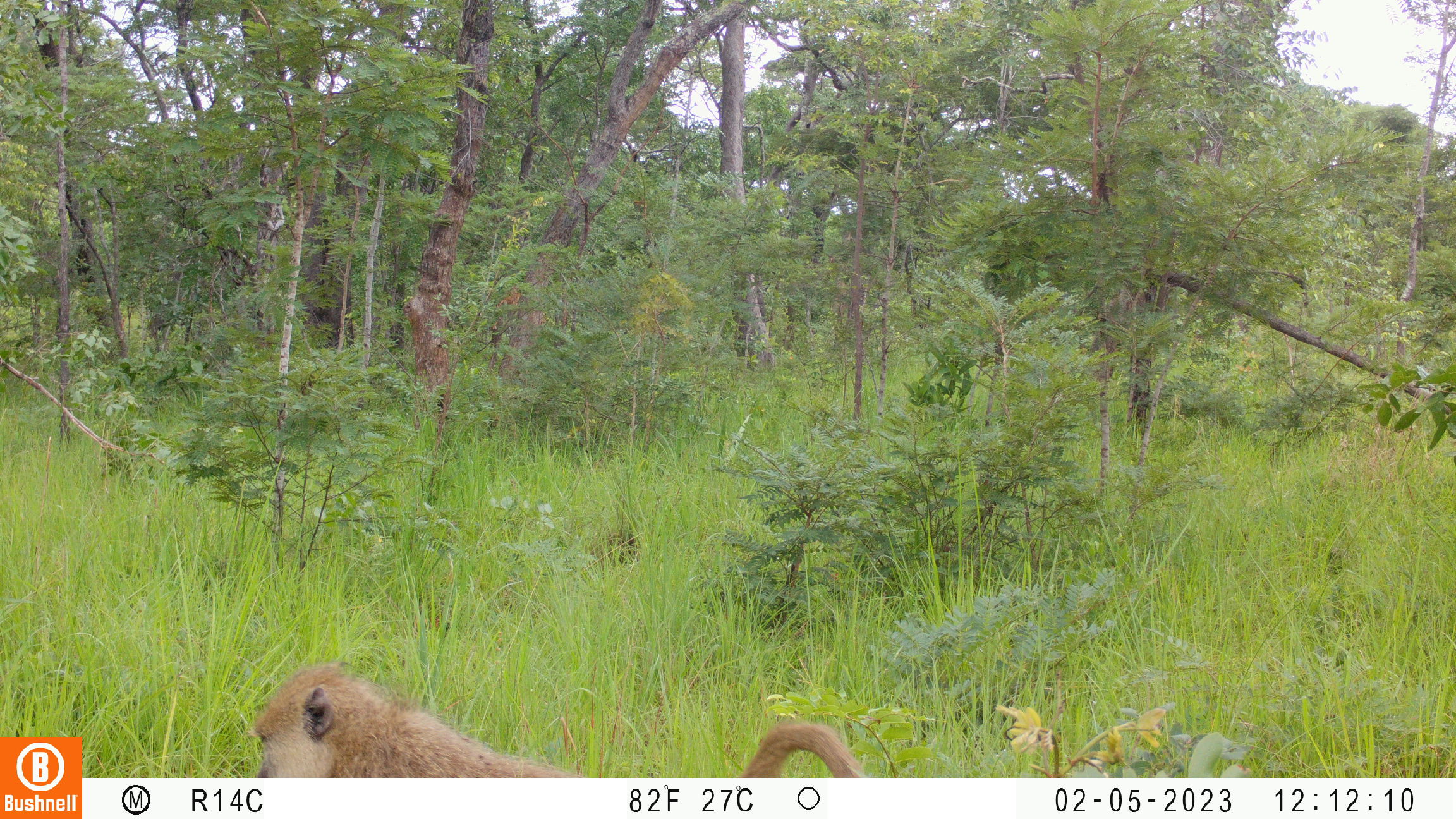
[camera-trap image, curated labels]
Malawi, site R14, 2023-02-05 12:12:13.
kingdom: Animalia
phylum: Chordata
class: Mammalia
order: Primates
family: Cercopithecidae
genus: Papio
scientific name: Papio cynocephalus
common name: yellow baboon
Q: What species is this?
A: Yellow baboon (Papio cynocephalus).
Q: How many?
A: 1.